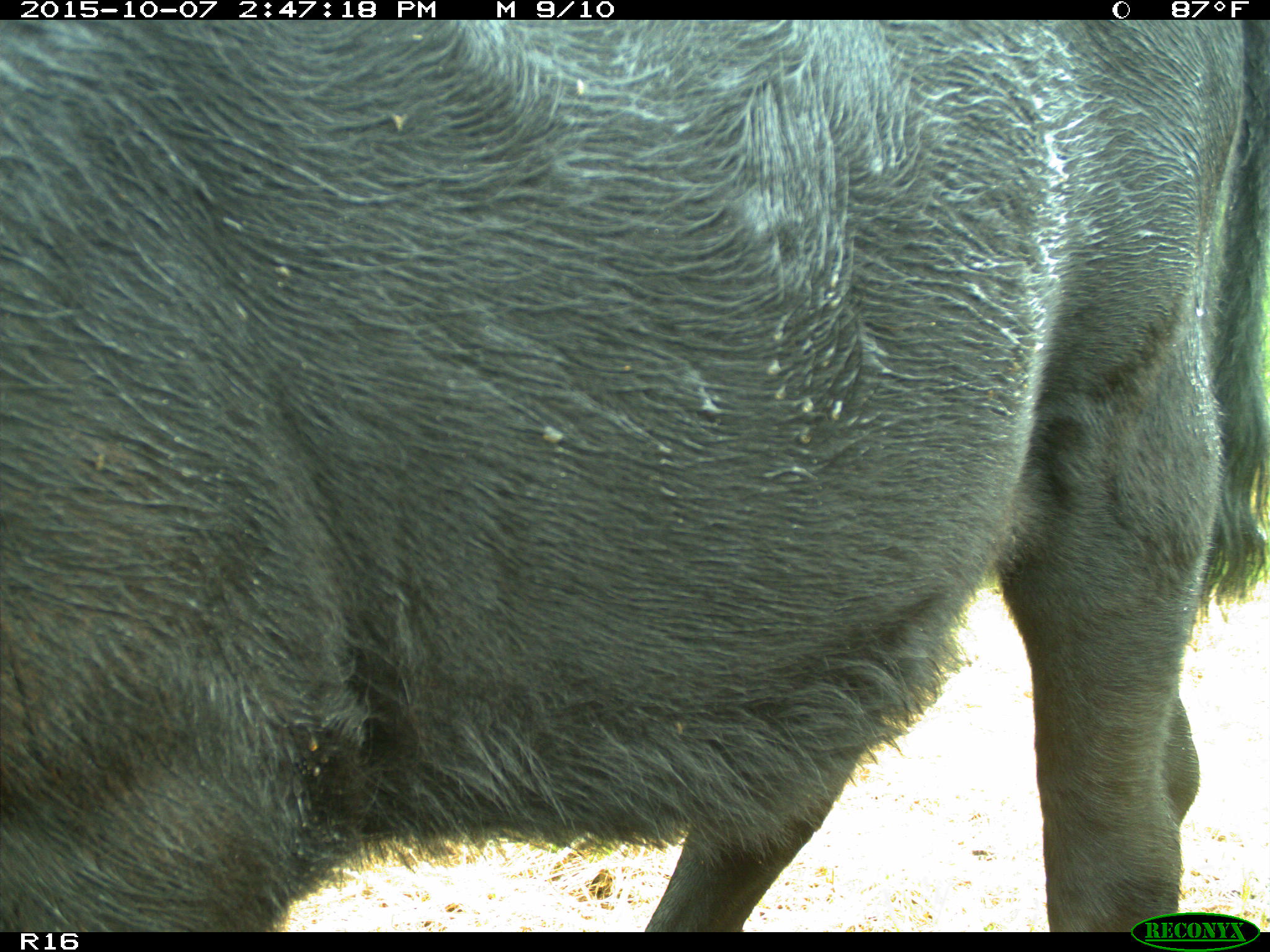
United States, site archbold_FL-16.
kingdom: Animalia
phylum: Chordata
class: Mammalia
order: Artiodactyla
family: Bovidae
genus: Bos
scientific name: Bos taurus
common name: domestic cow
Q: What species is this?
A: Bos taurus (domestic cow).